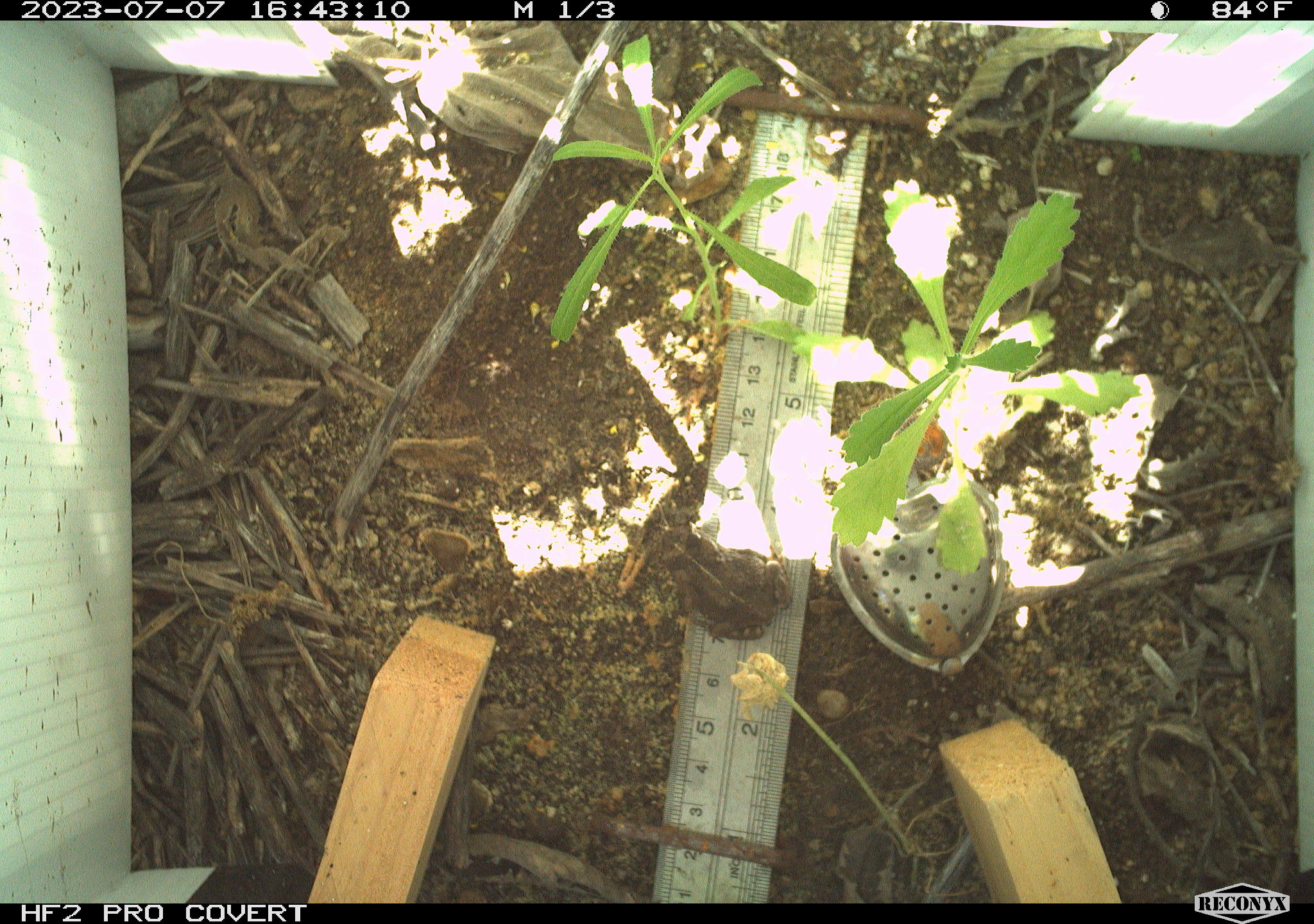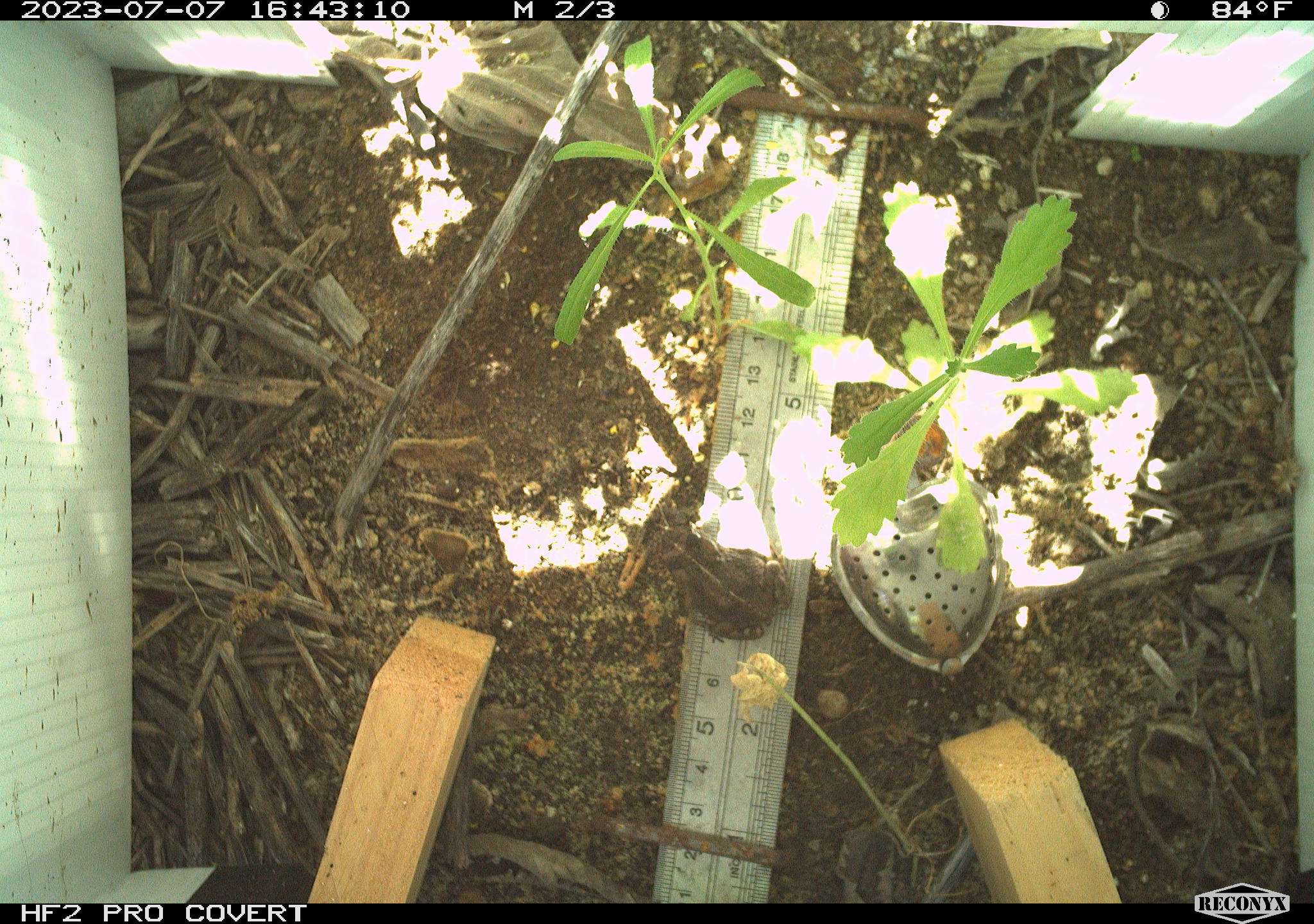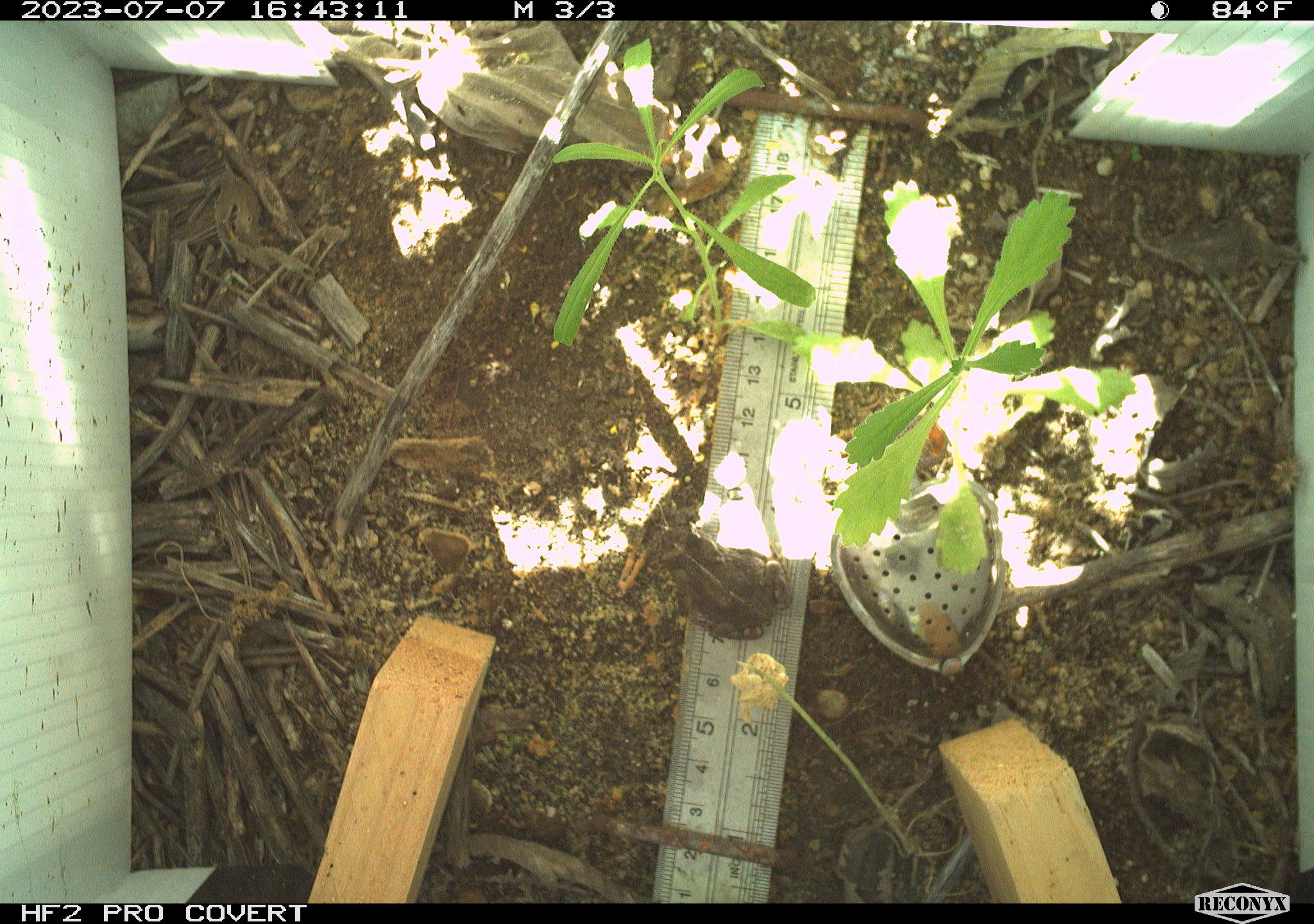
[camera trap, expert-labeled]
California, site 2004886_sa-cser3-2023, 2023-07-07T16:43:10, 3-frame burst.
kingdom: Animalia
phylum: Chordata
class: Amphibia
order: Anura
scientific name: Anura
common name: frogs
Frogs (Anura).